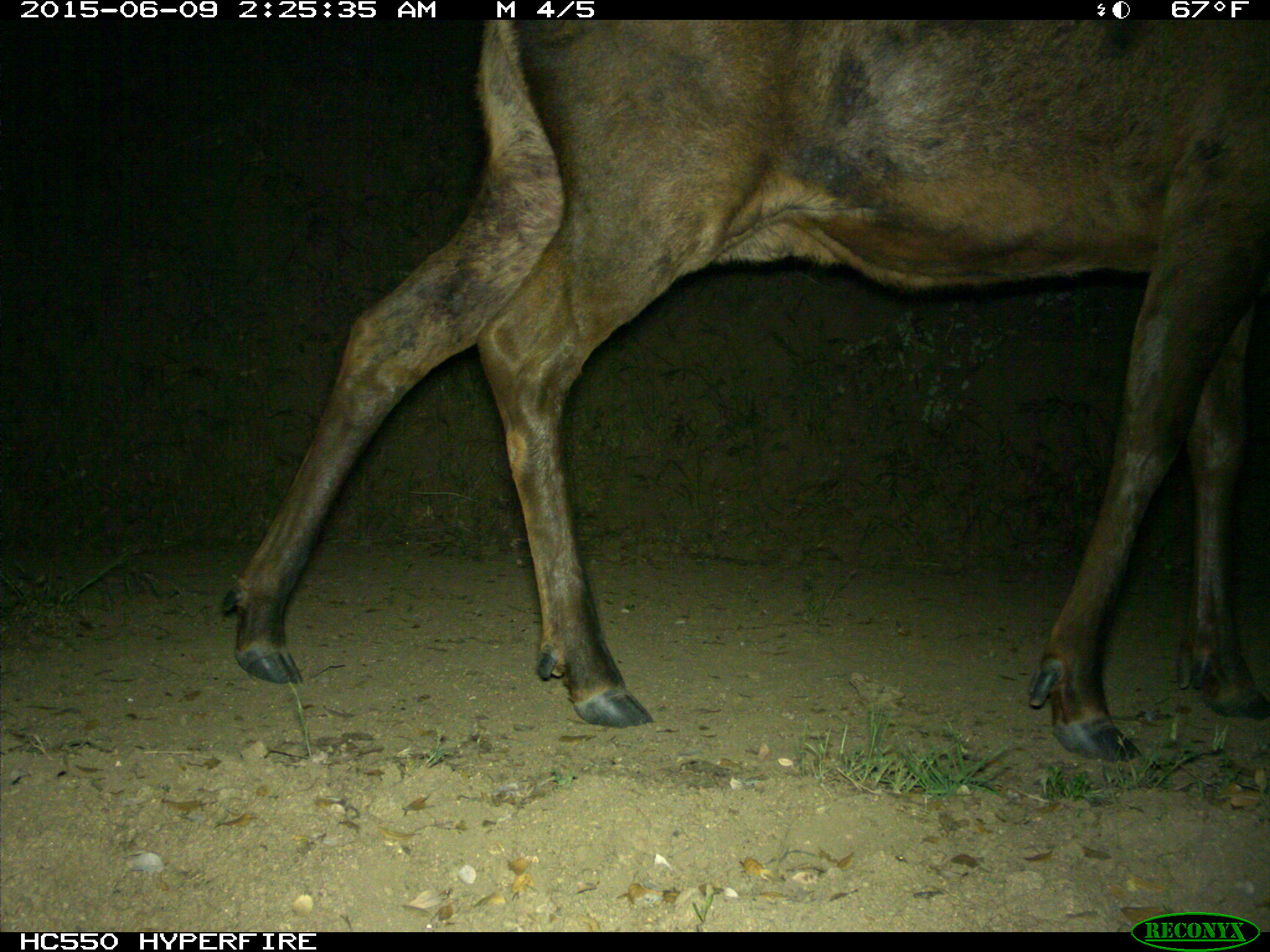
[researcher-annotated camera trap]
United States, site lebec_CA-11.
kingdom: Animalia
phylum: Chordata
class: Mammalia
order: Artiodactyla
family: Cervidae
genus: Cervus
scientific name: Cervus canadensis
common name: elk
Cervus canadensis (elk).